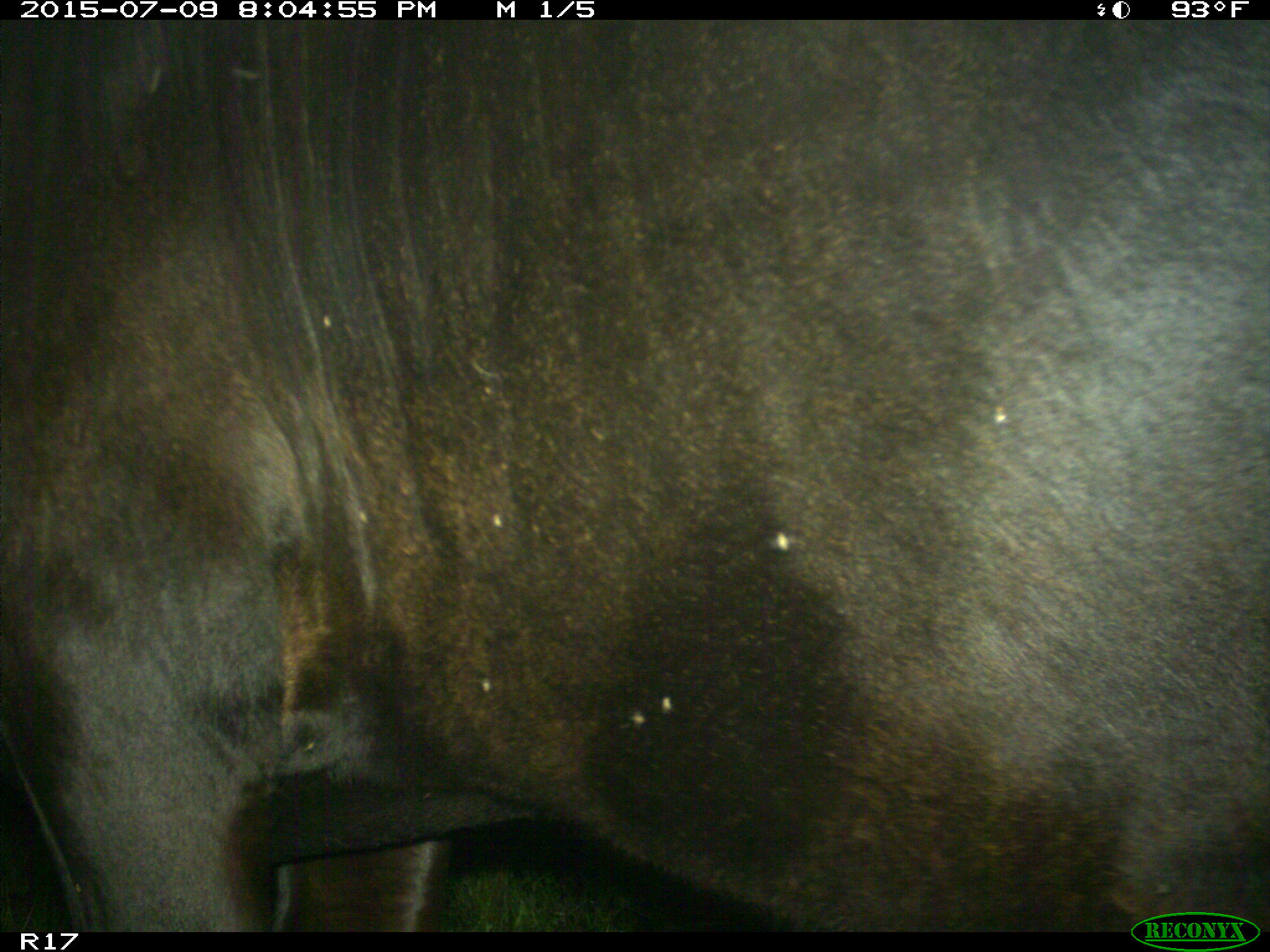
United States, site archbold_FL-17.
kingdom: Animalia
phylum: Chordata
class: Mammalia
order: Artiodactyla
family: Bovidae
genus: Bos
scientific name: Bos taurus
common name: domestic cow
Bos taurus (domestic cow).